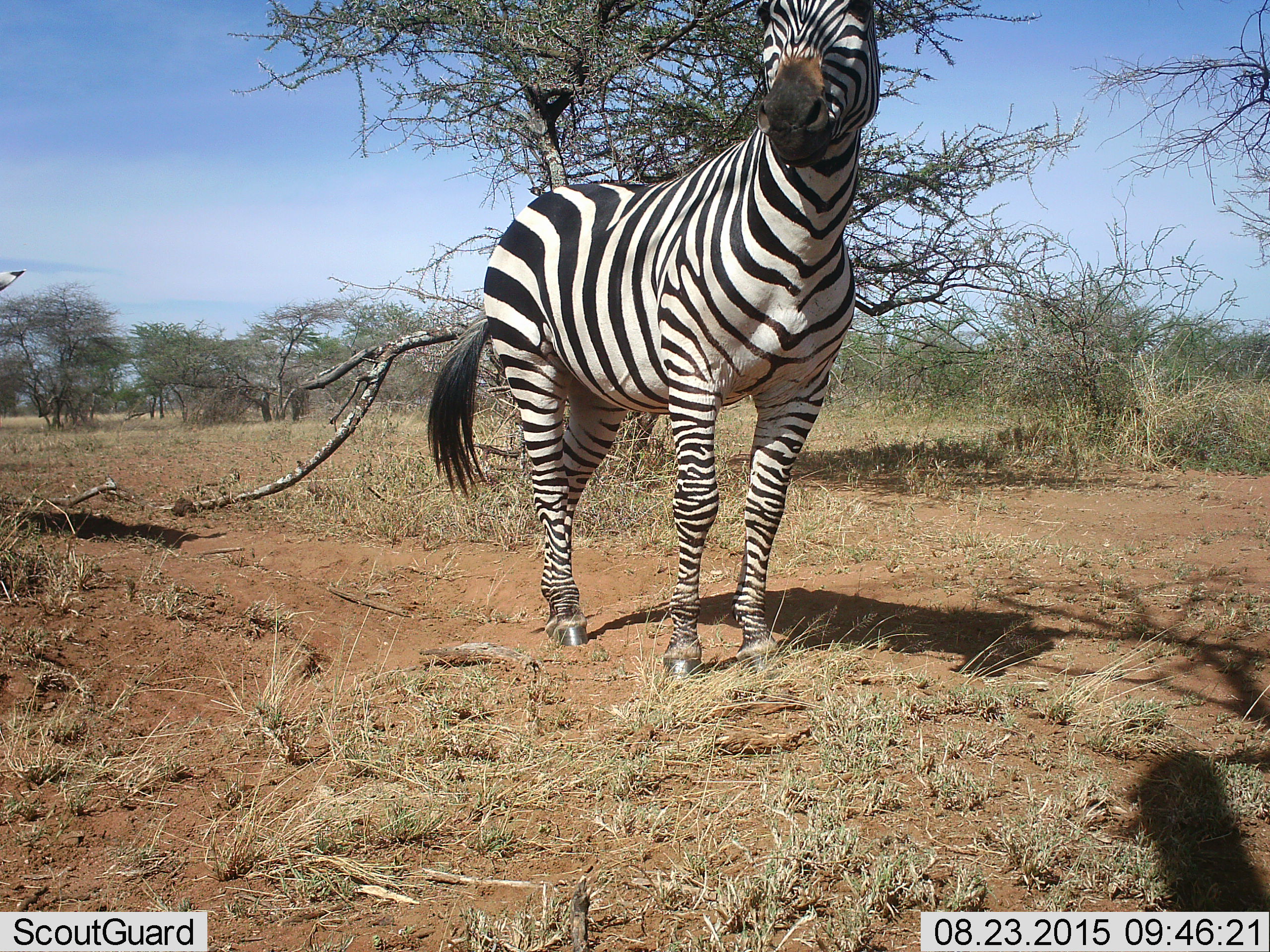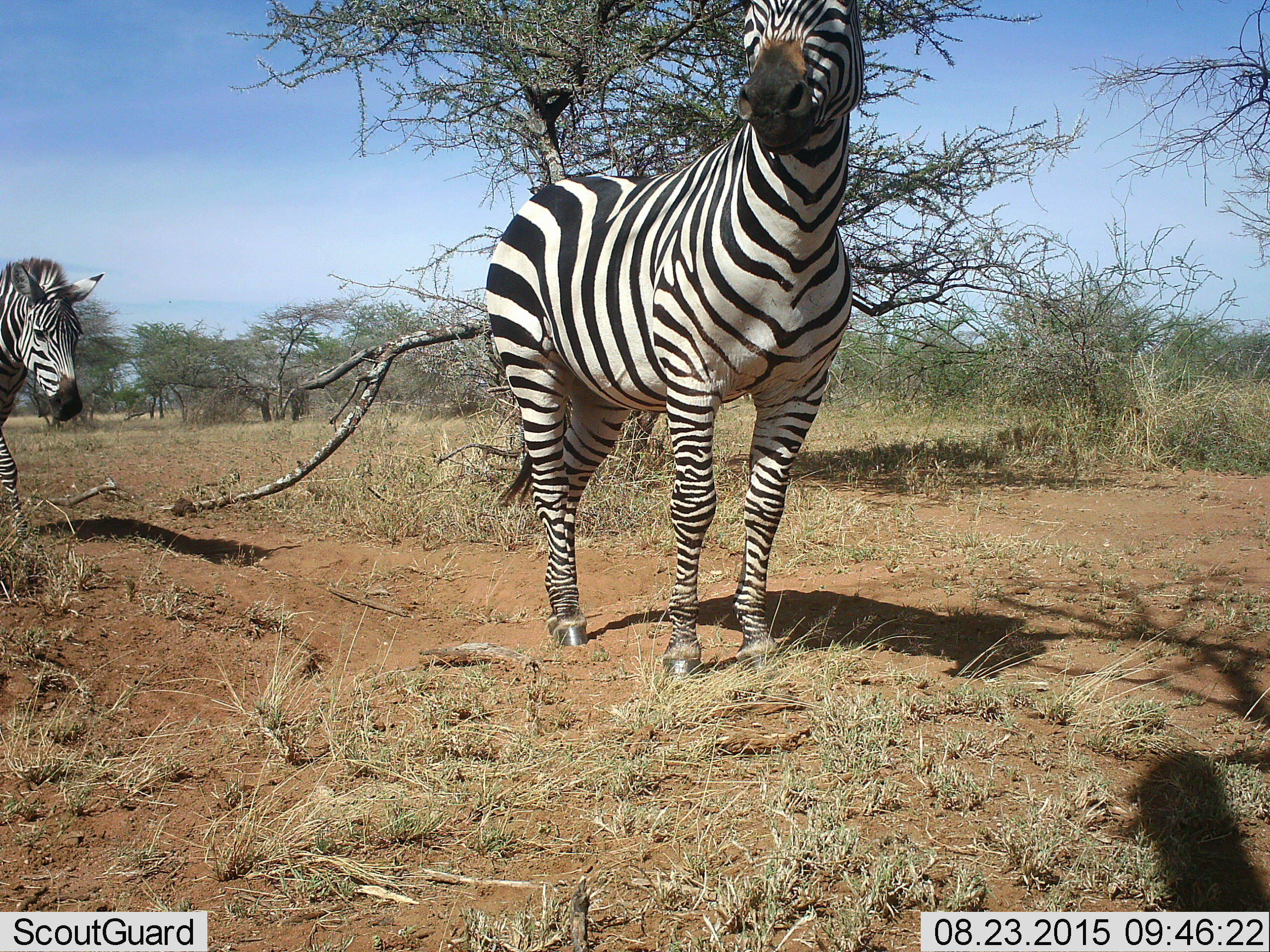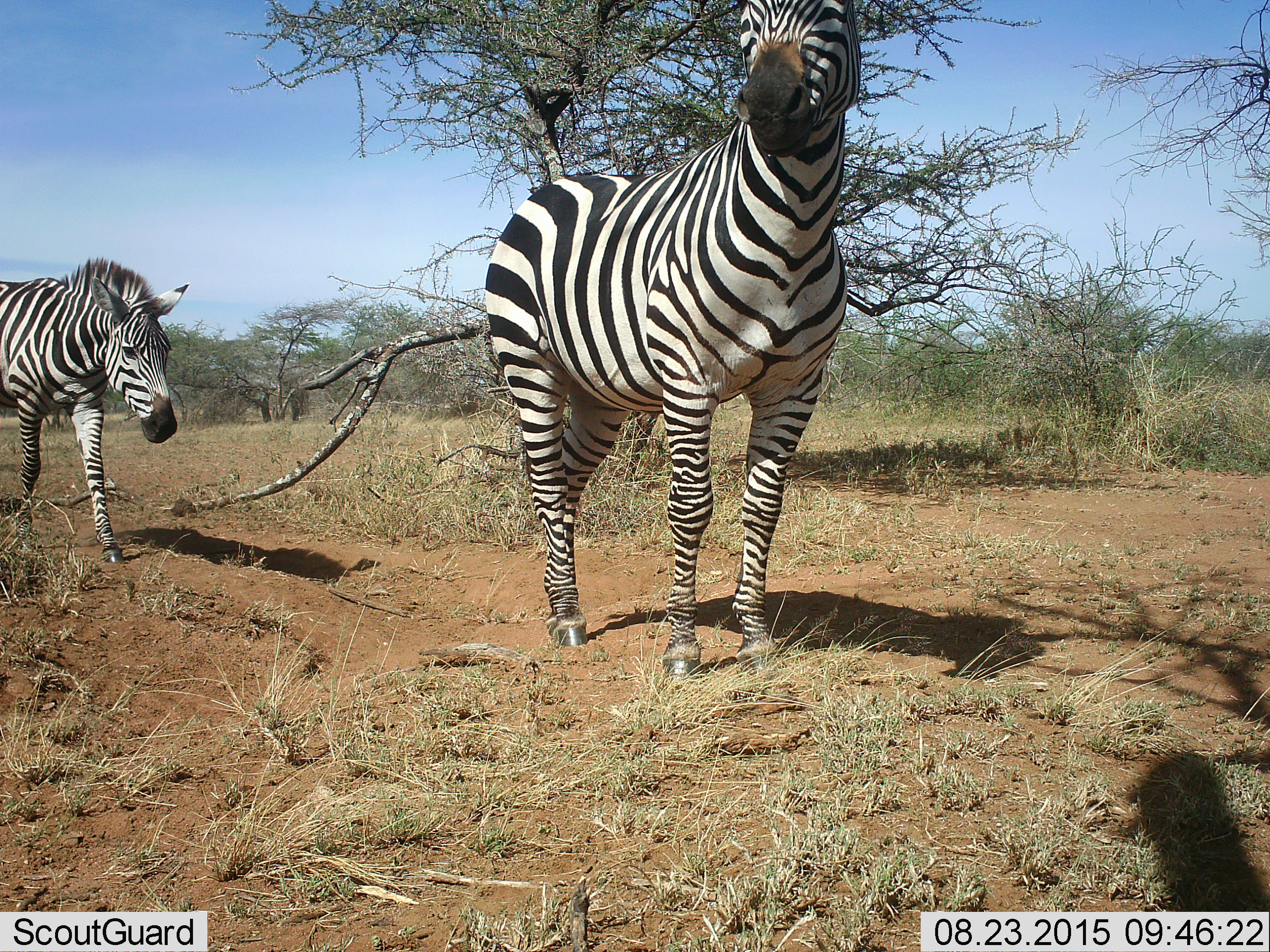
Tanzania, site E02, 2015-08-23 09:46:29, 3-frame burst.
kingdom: Animalia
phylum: Chordata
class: Mammalia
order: Perissodactyla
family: Equidae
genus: Equus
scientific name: Equus quagga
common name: plains zebra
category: zebra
Zebra (plains zebra) (Equus quagga), count 2. Behavior (volunteer vote fractions): standing 69%, resting 0%, moving 85%, interacting 0%. Young present (vote fraction): 8%. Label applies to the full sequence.